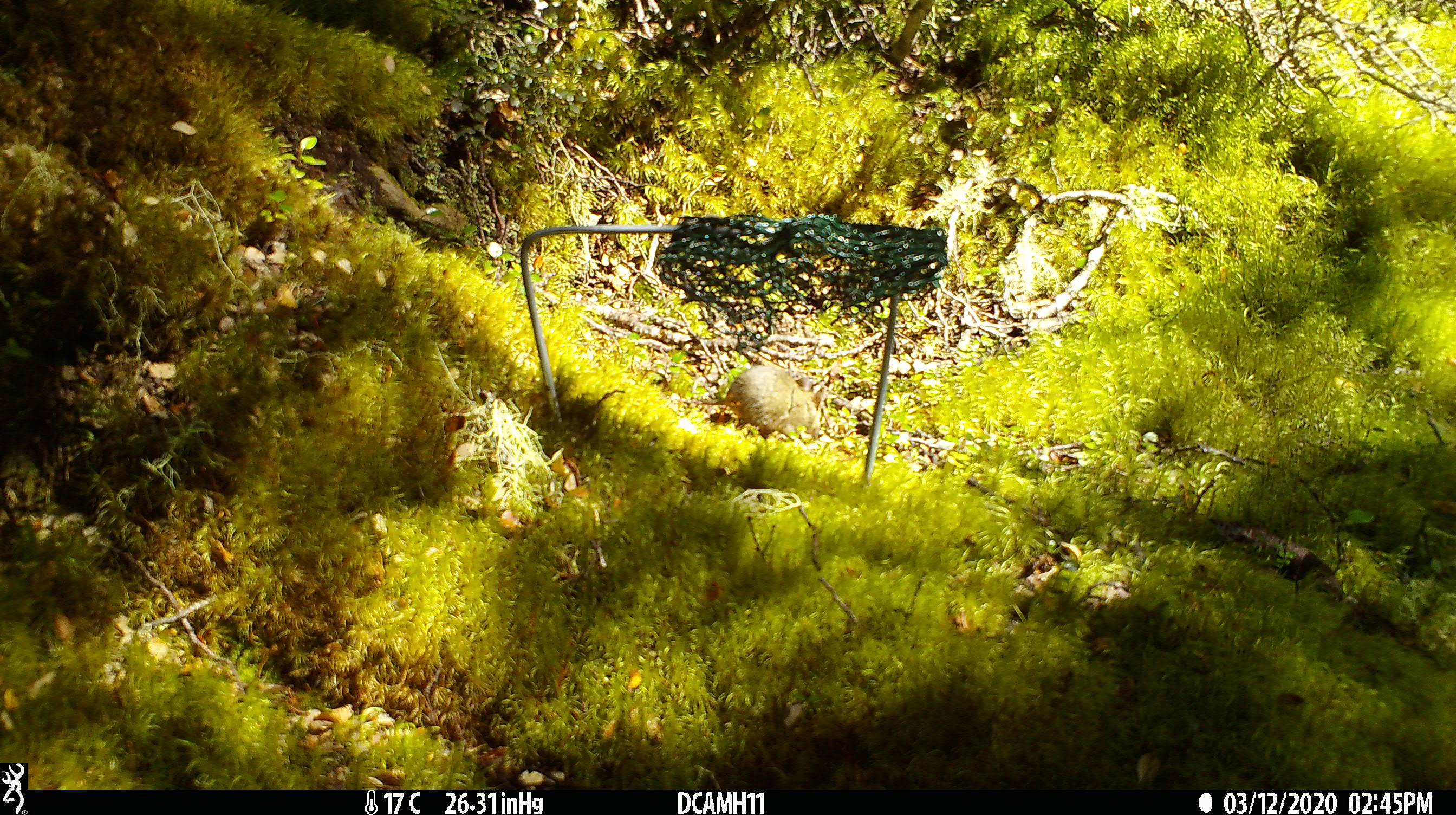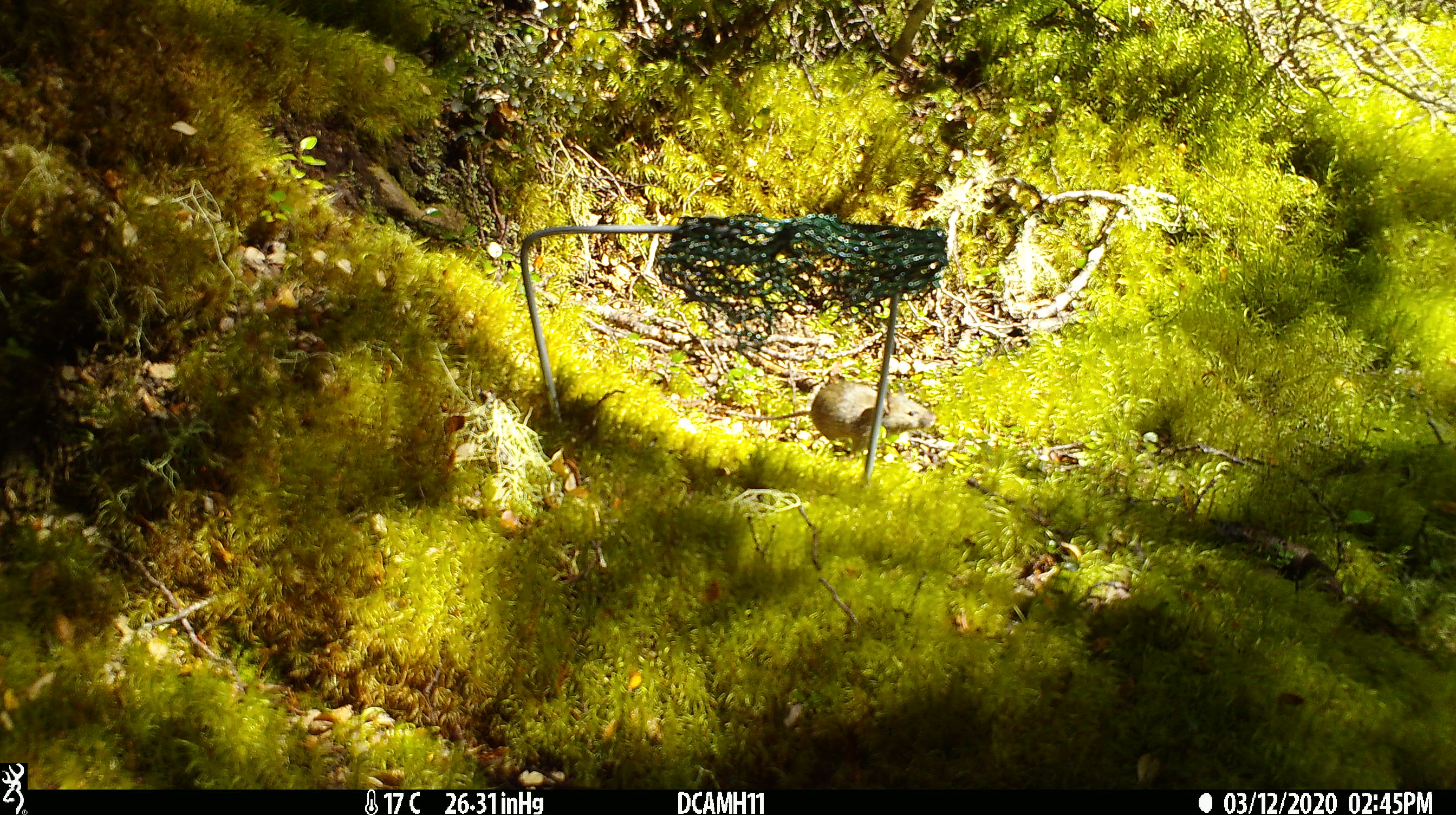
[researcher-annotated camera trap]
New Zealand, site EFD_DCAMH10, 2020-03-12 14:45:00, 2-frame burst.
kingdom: Animalia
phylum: Chordata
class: Mammalia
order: Rodentia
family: Muridae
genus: Mus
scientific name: Mus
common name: mouse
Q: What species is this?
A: Mouse (Mus).